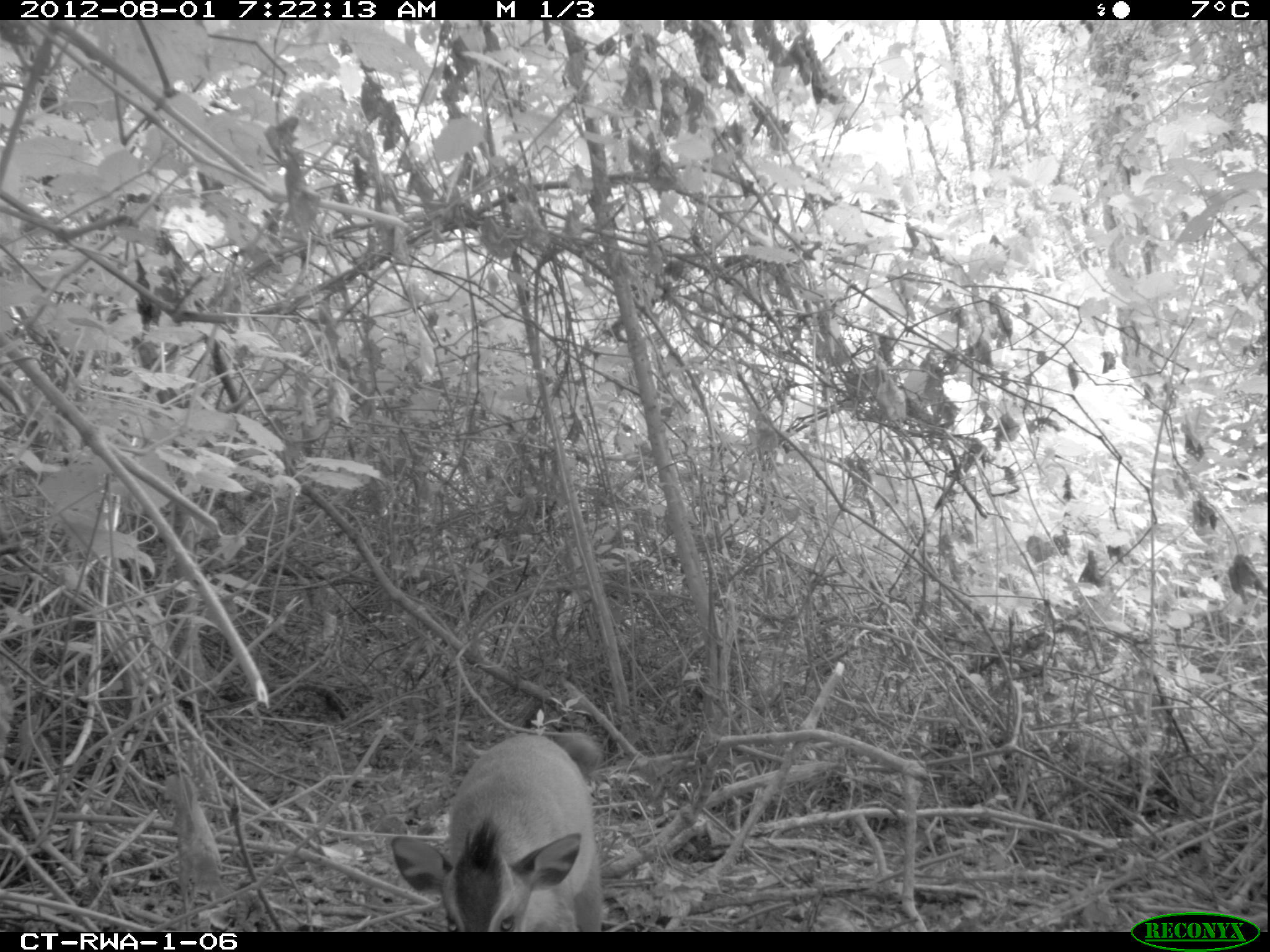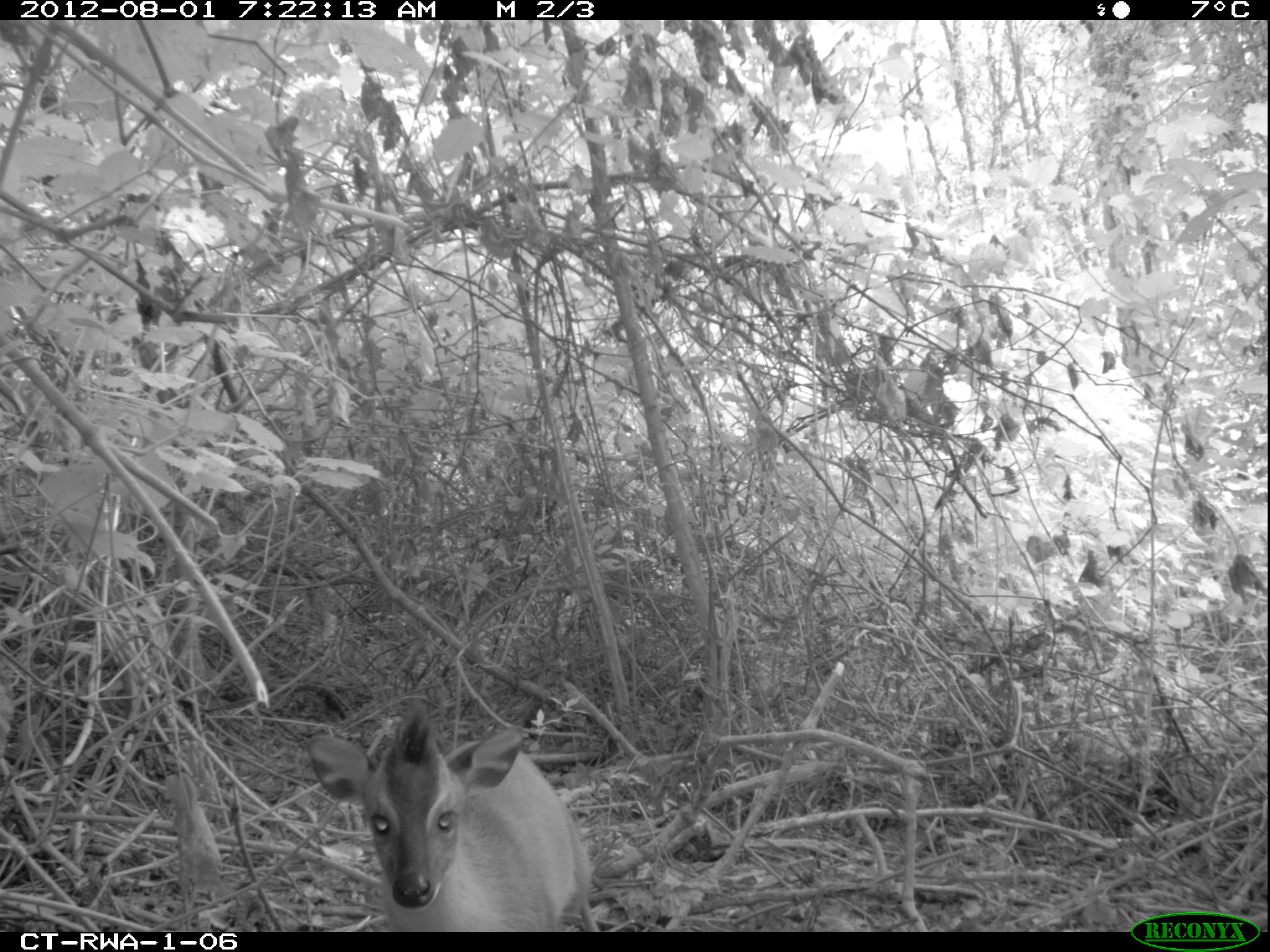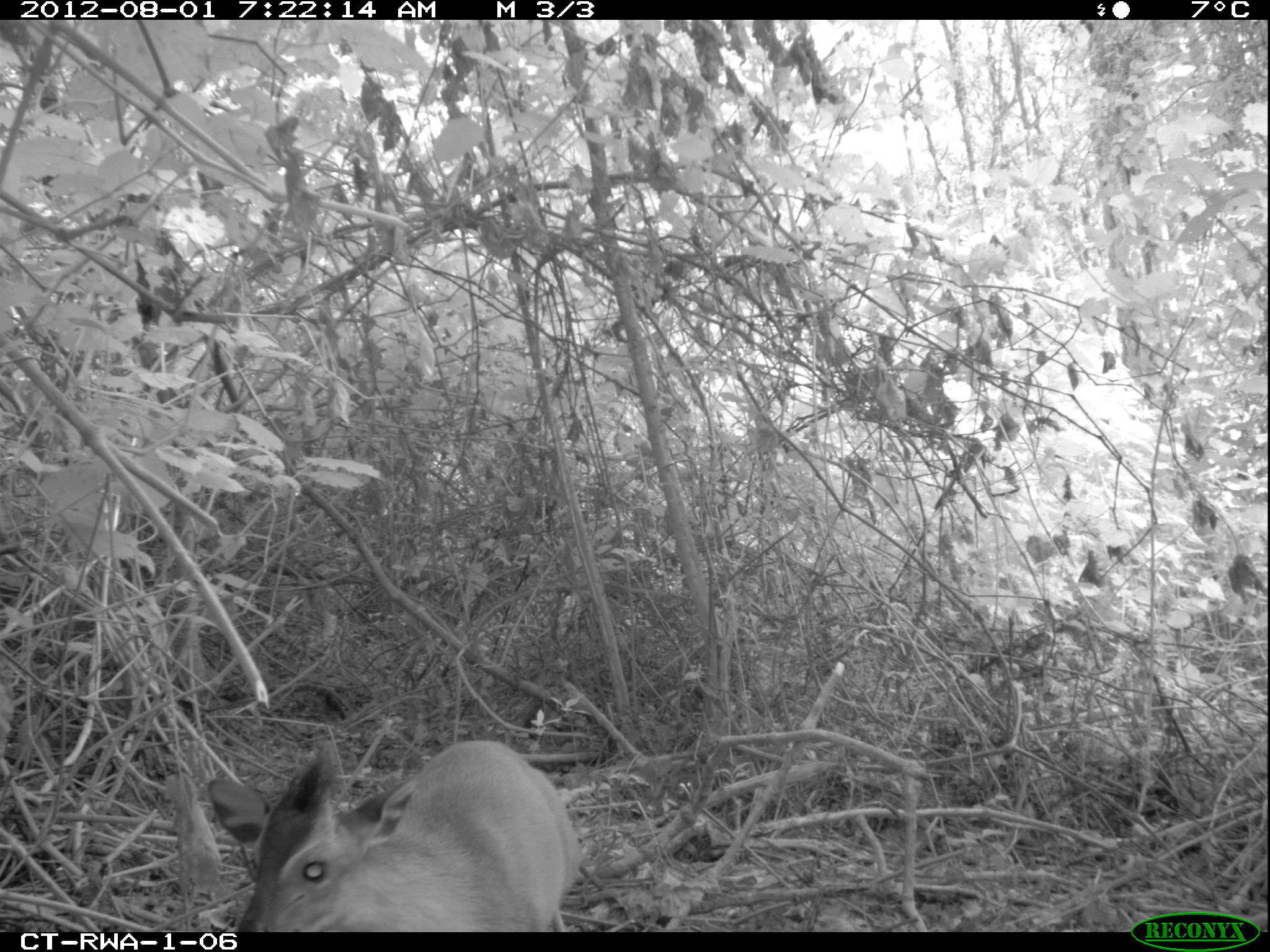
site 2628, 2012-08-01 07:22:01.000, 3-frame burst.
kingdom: Animalia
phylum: Chordata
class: Mammalia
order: Artiodactyla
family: Bovidae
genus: Cephalophus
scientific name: Cephalophus nigrifrons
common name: black-fronted duiker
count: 1